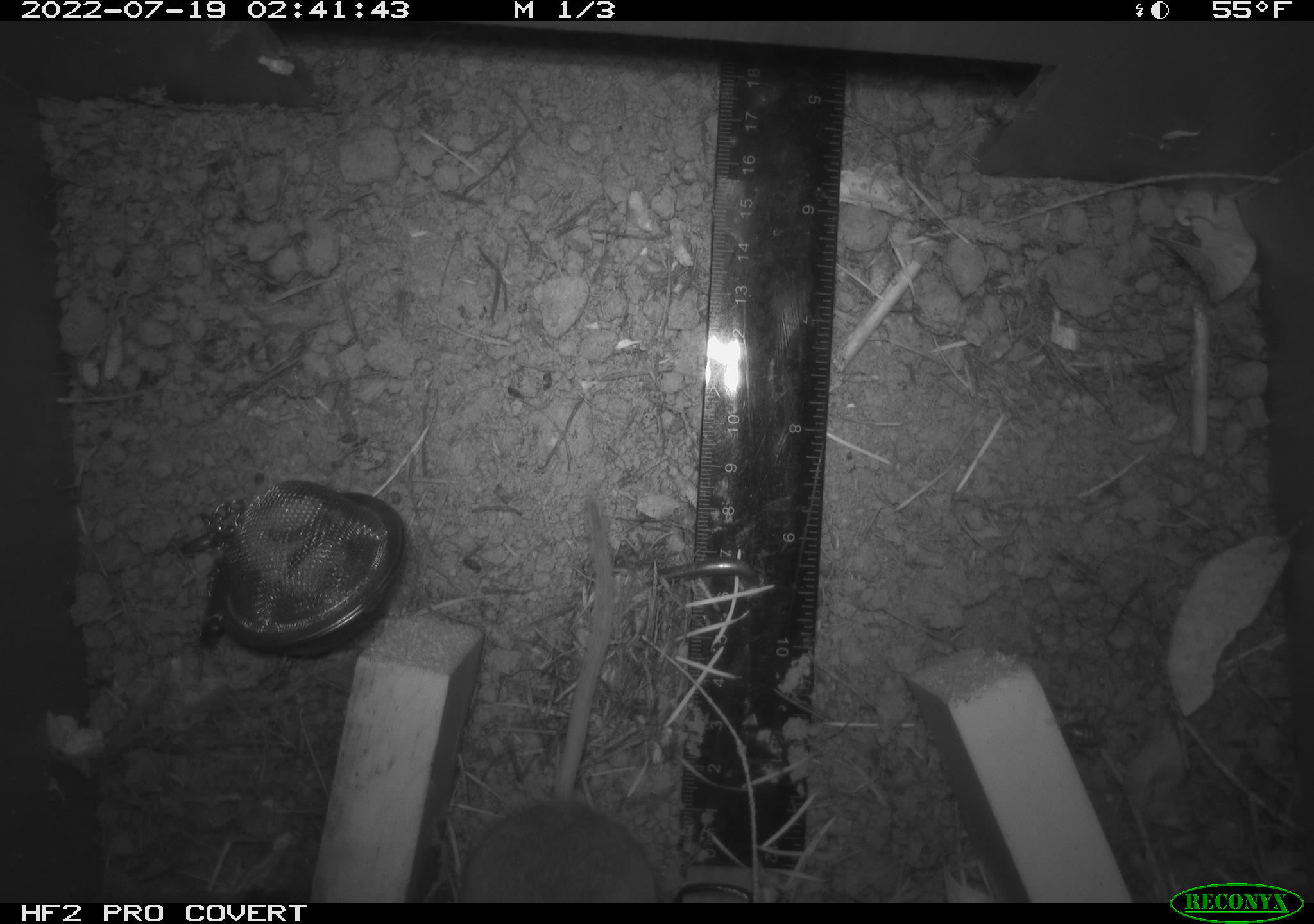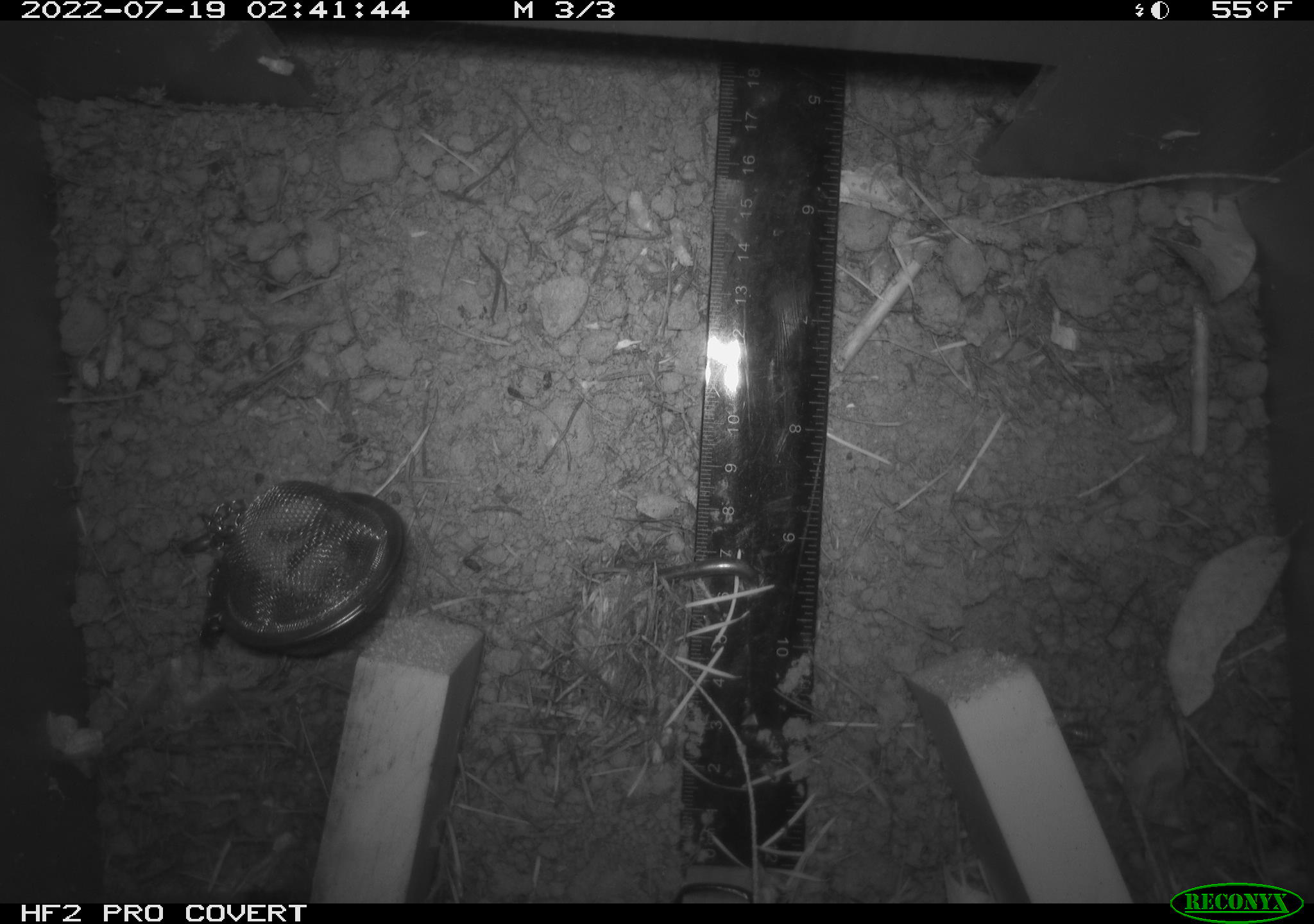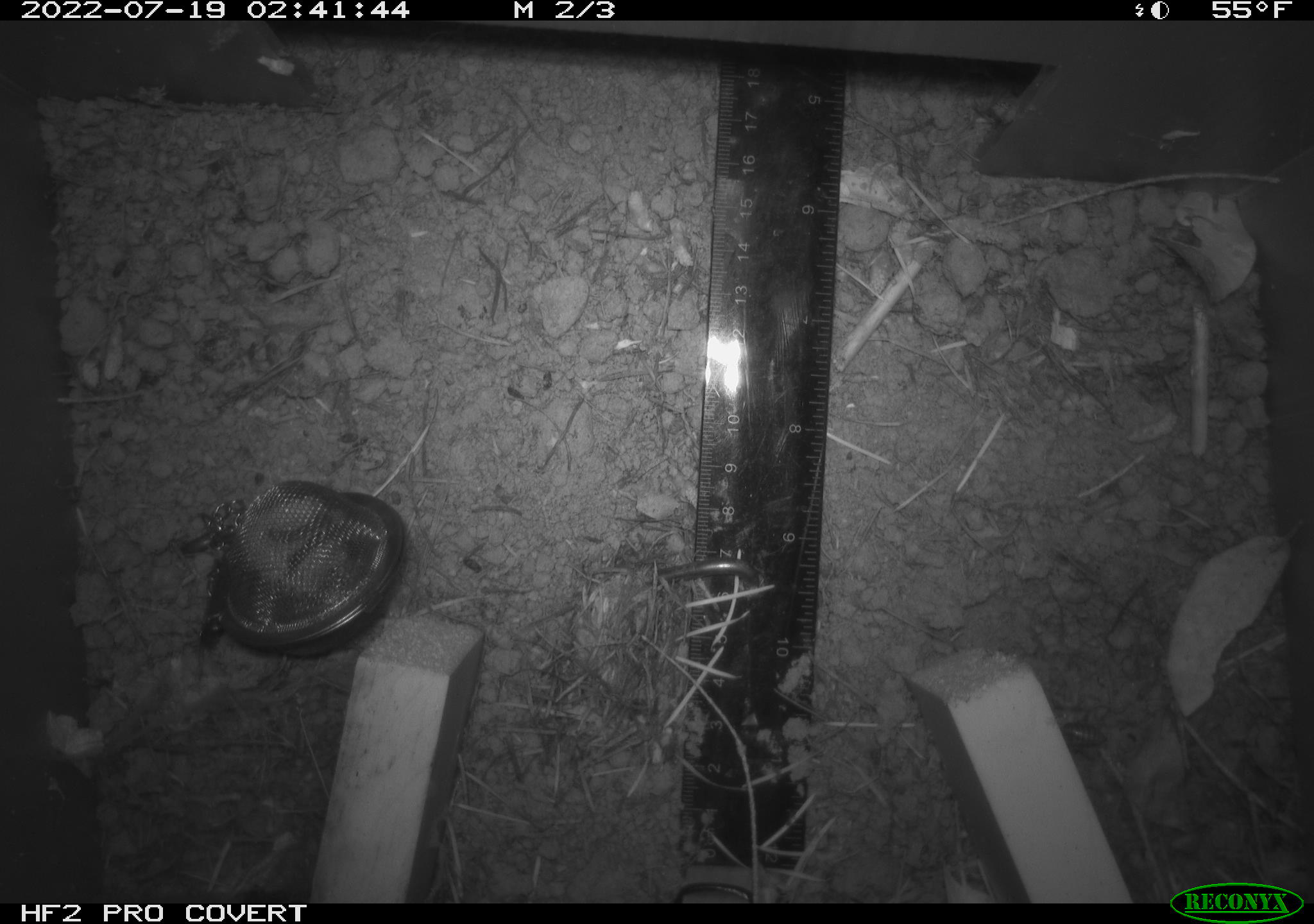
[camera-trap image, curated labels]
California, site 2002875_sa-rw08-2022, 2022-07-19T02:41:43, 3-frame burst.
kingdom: Animalia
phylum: Chordata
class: Mammalia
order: Rodentia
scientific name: Rodentia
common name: mouse species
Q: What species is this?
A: Mouse species (Rodentia).